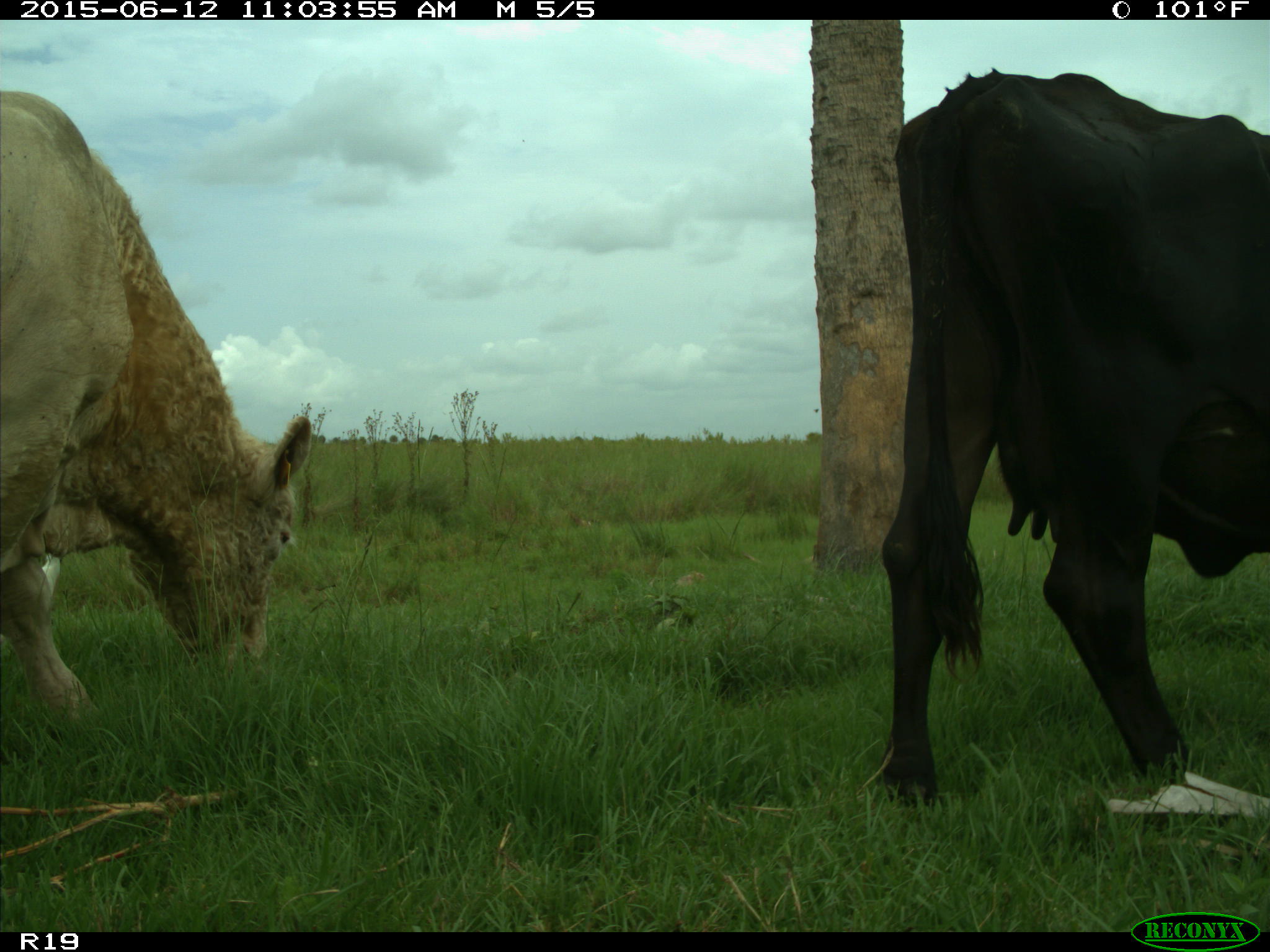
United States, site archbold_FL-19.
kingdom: Animalia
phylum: Chordata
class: Mammalia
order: Artiodactyla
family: Bovidae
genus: Bos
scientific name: Bos taurus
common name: domestic cow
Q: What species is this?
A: Bos taurus (domestic cow).